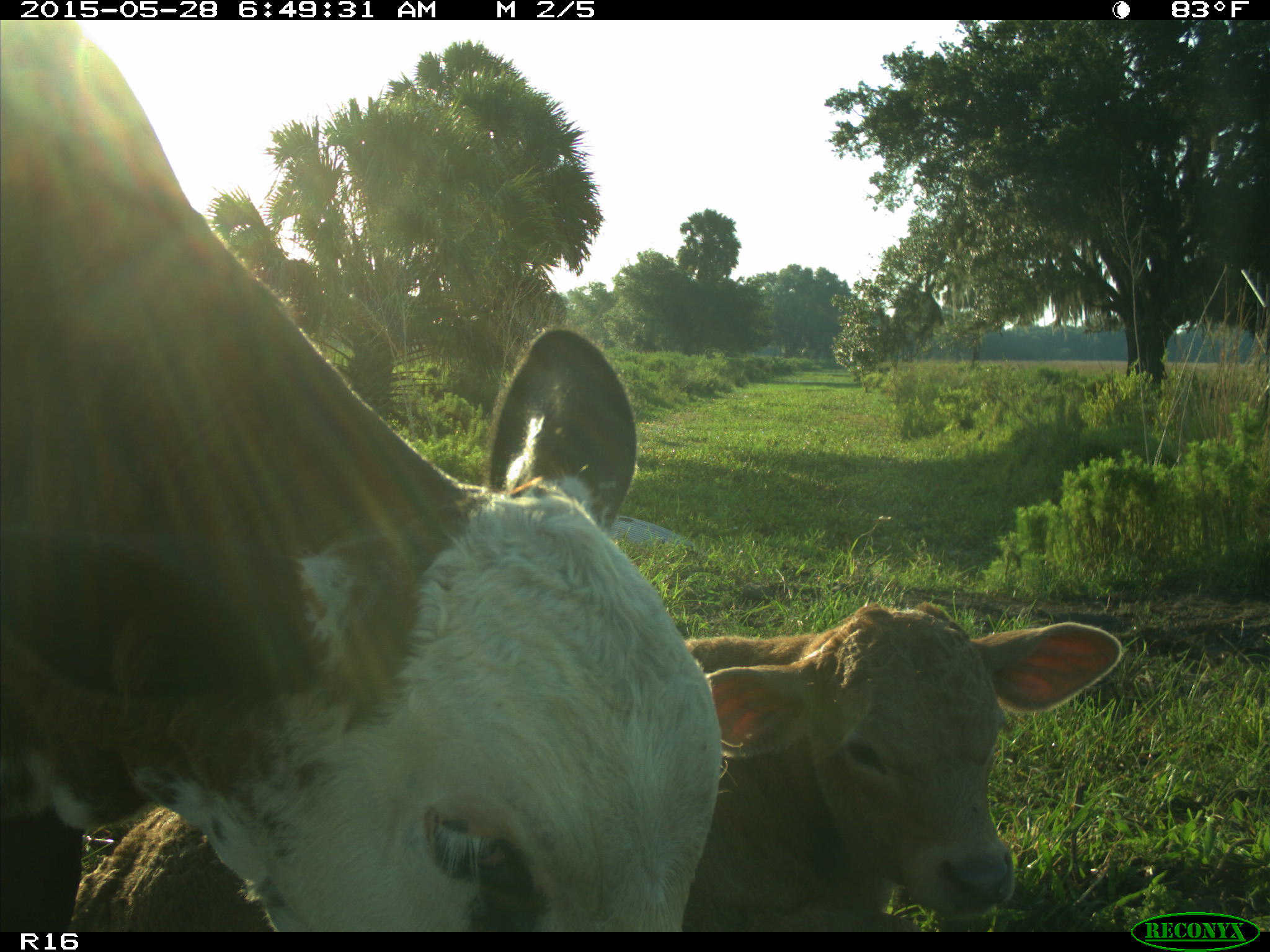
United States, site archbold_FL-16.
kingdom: Animalia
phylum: Chordata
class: Mammalia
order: Artiodactyla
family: Bovidae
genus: Bos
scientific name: Bos taurus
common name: domestic cow